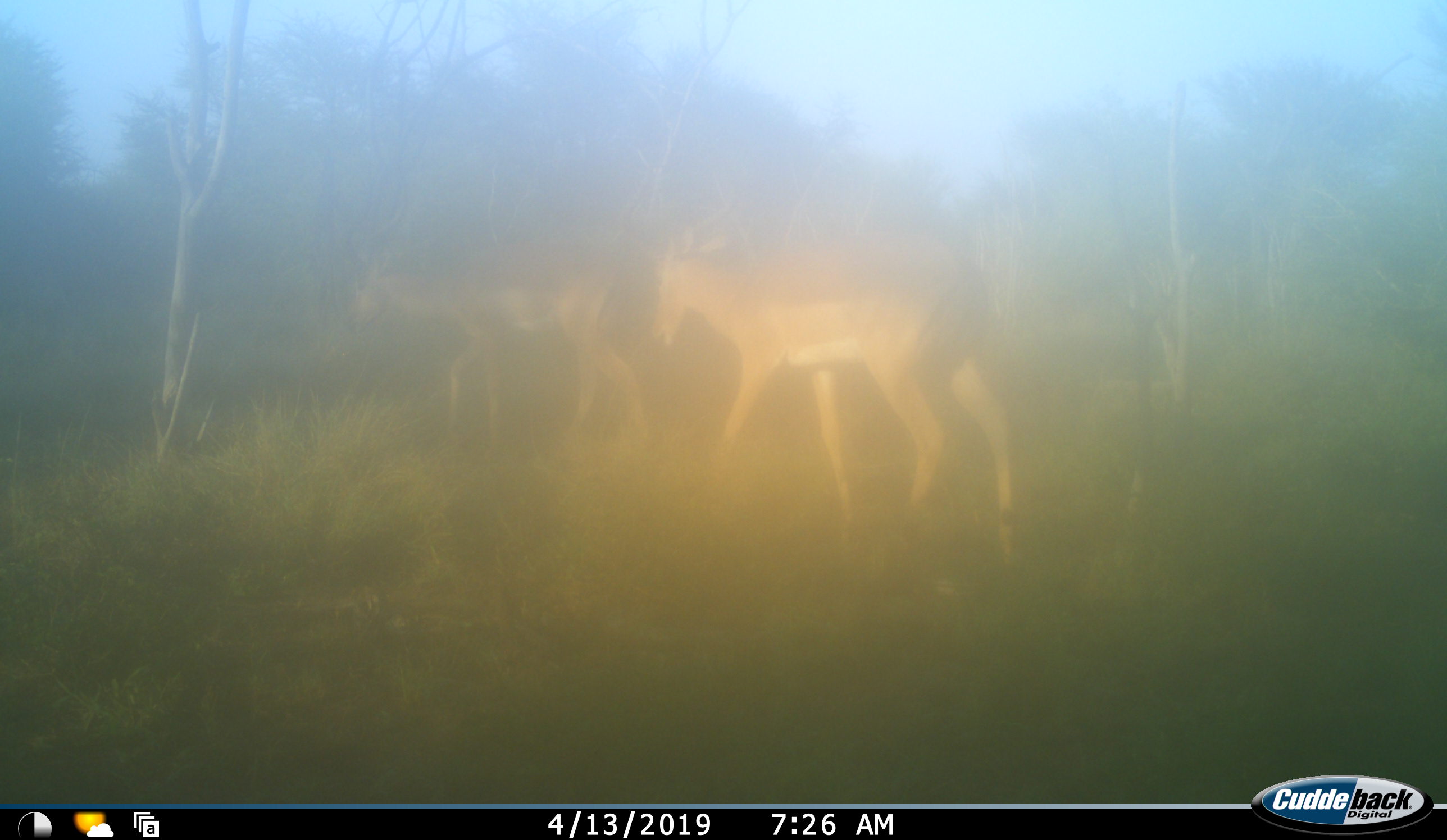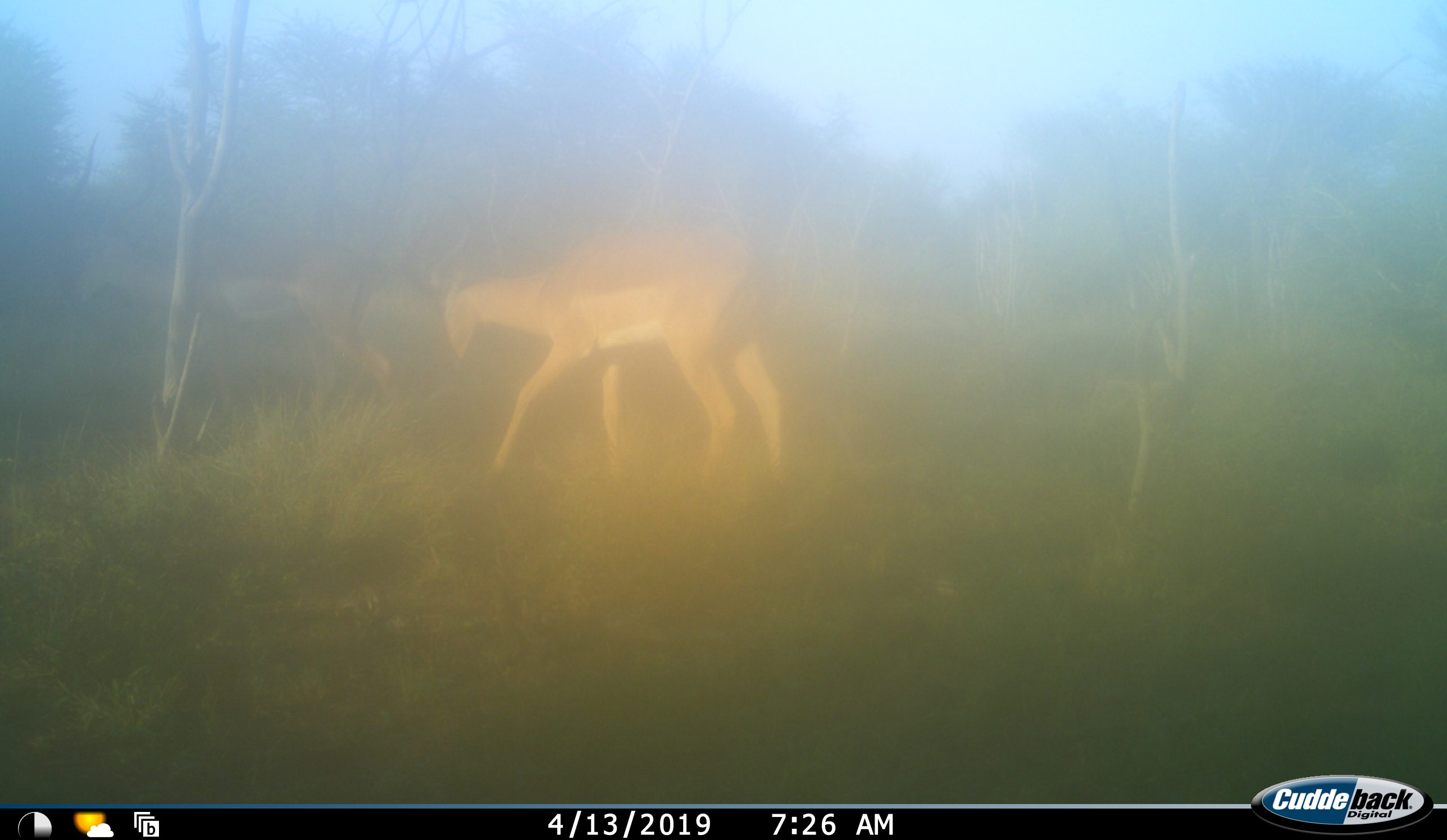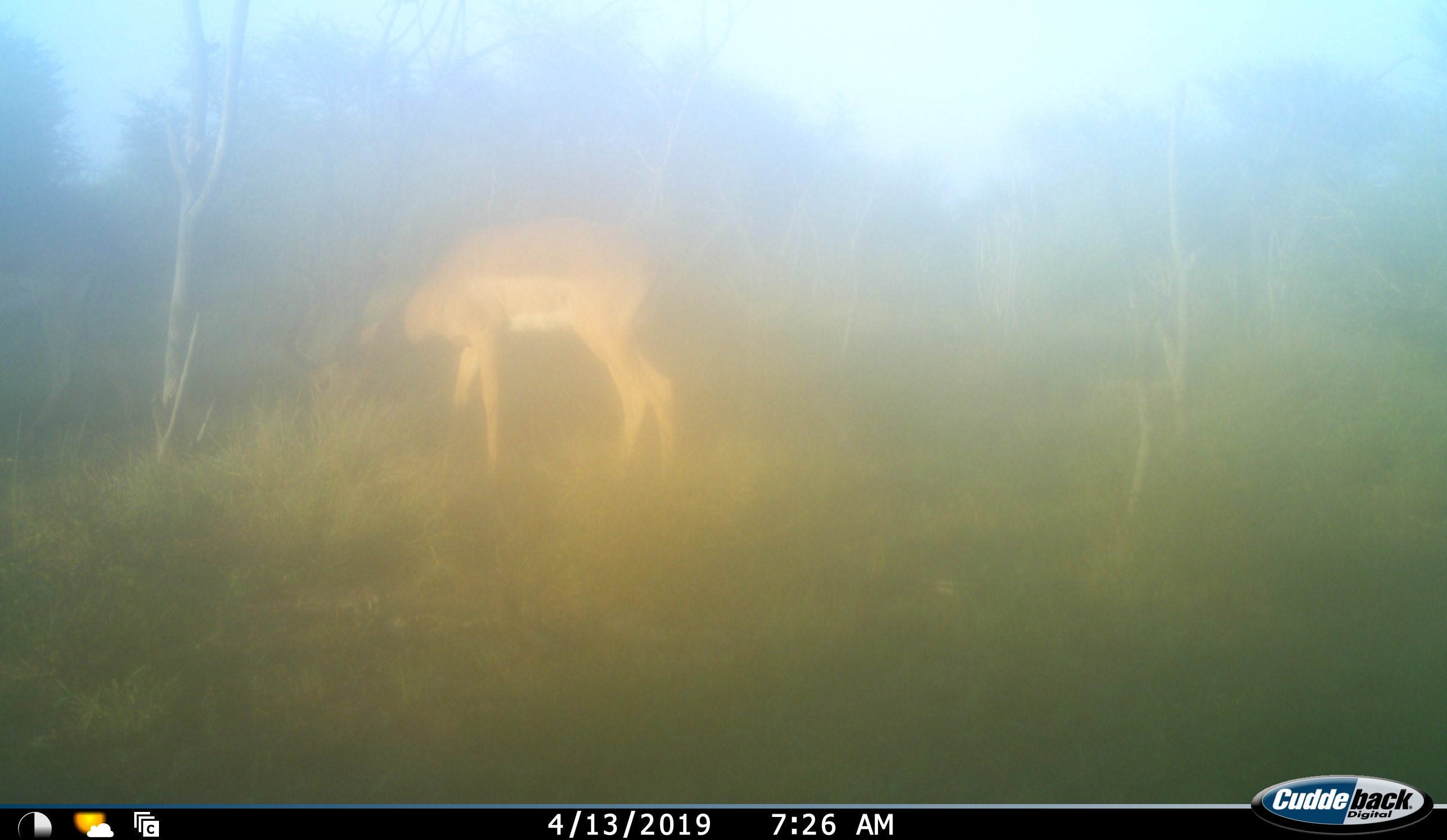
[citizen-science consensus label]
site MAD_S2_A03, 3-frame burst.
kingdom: Animalia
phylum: Chordata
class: Mammalia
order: Artiodactyla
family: Bovidae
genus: Aepyceros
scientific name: Aepyceros melampus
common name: impala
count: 2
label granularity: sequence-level